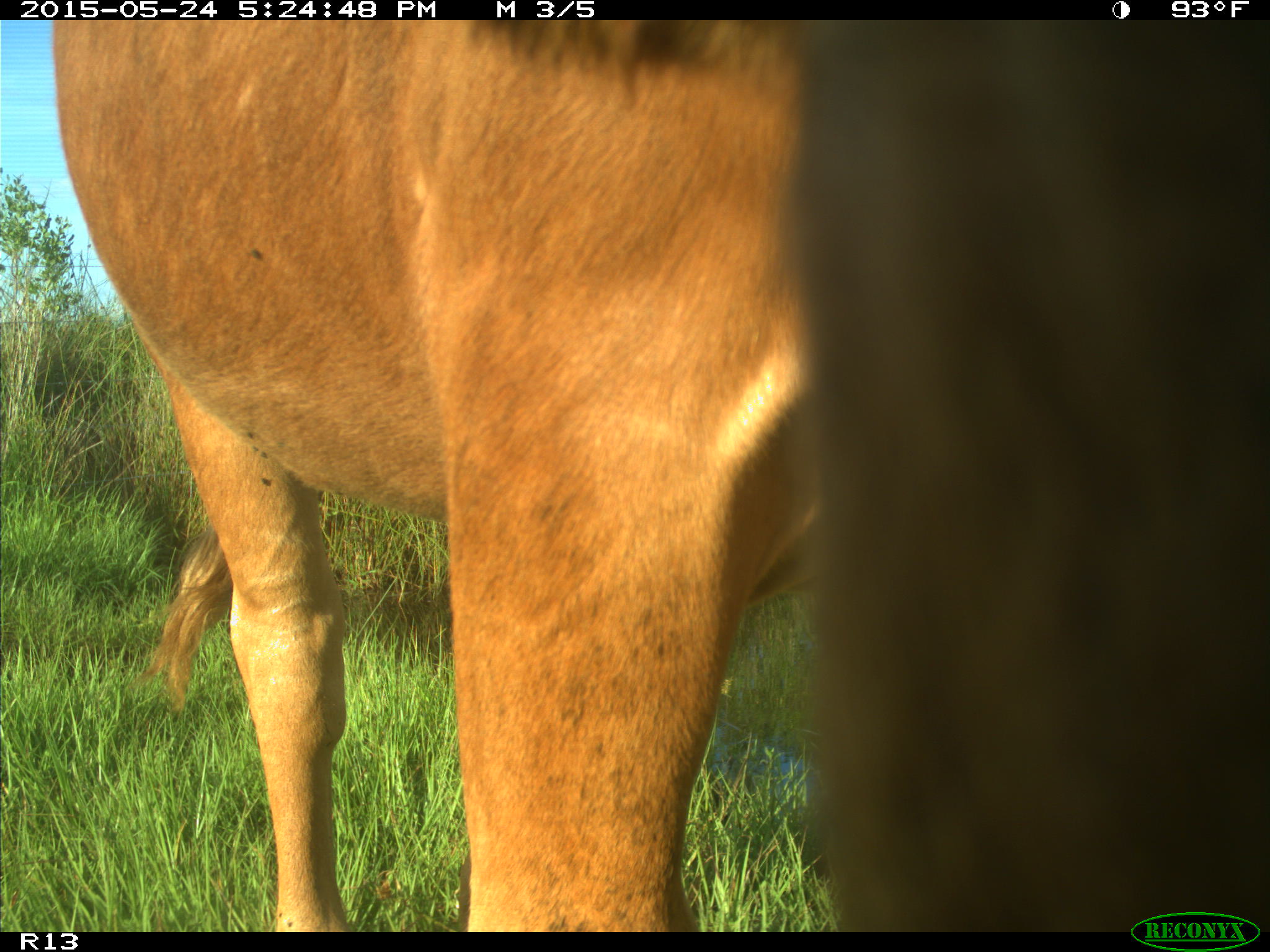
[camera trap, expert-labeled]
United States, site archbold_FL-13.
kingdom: Animalia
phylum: Chordata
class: Mammalia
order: Artiodactyla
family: Bovidae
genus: Bos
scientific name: Bos taurus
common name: domestic cow